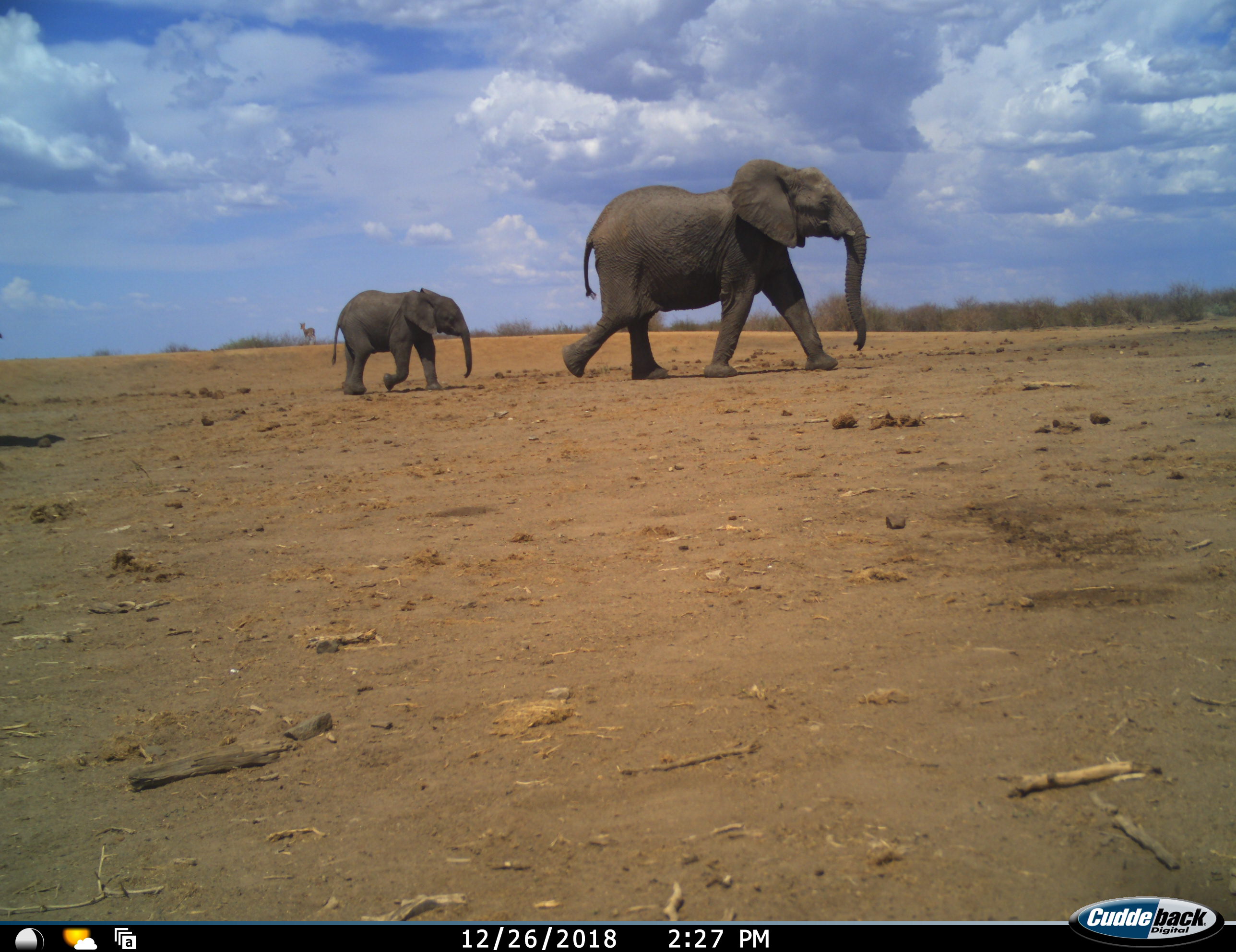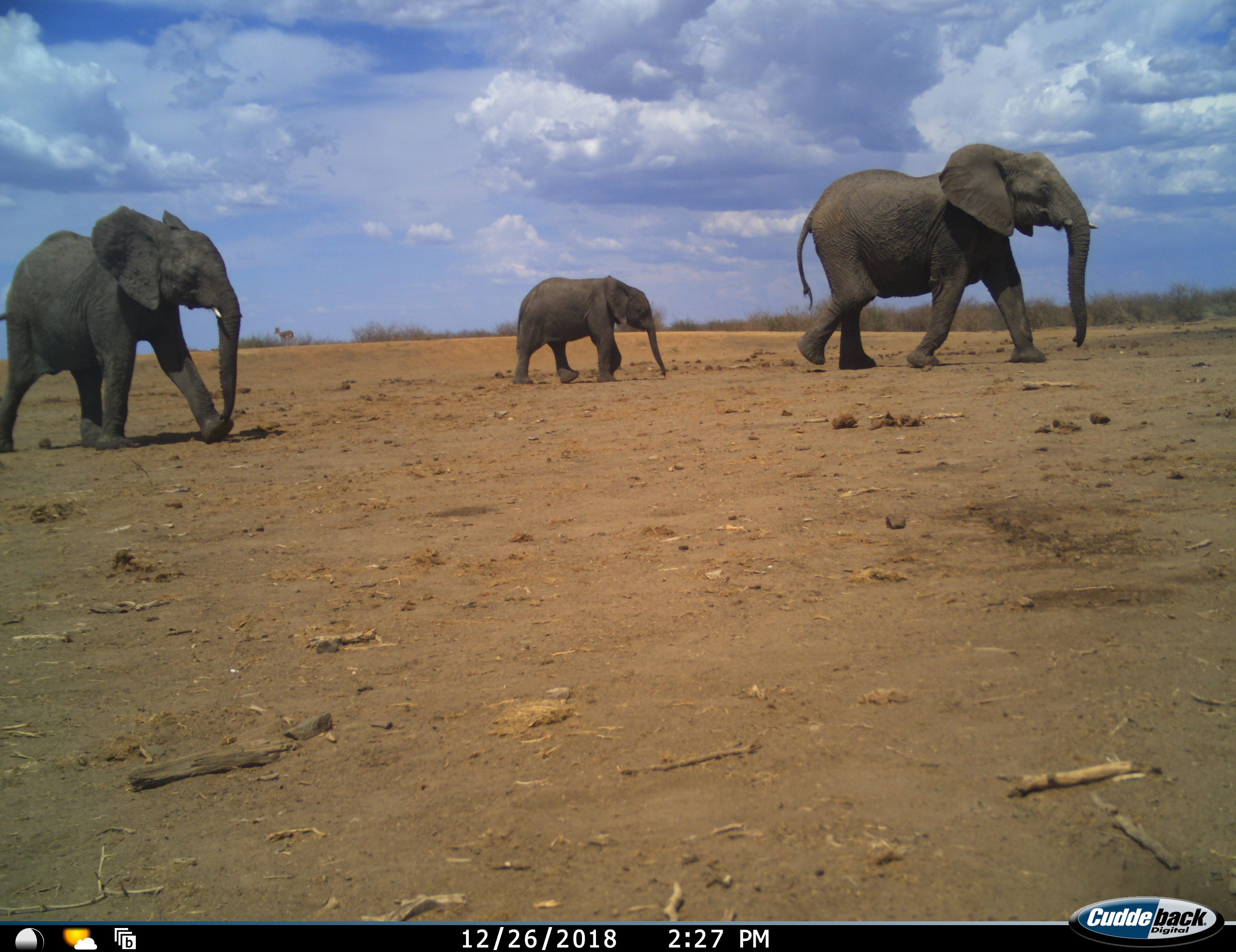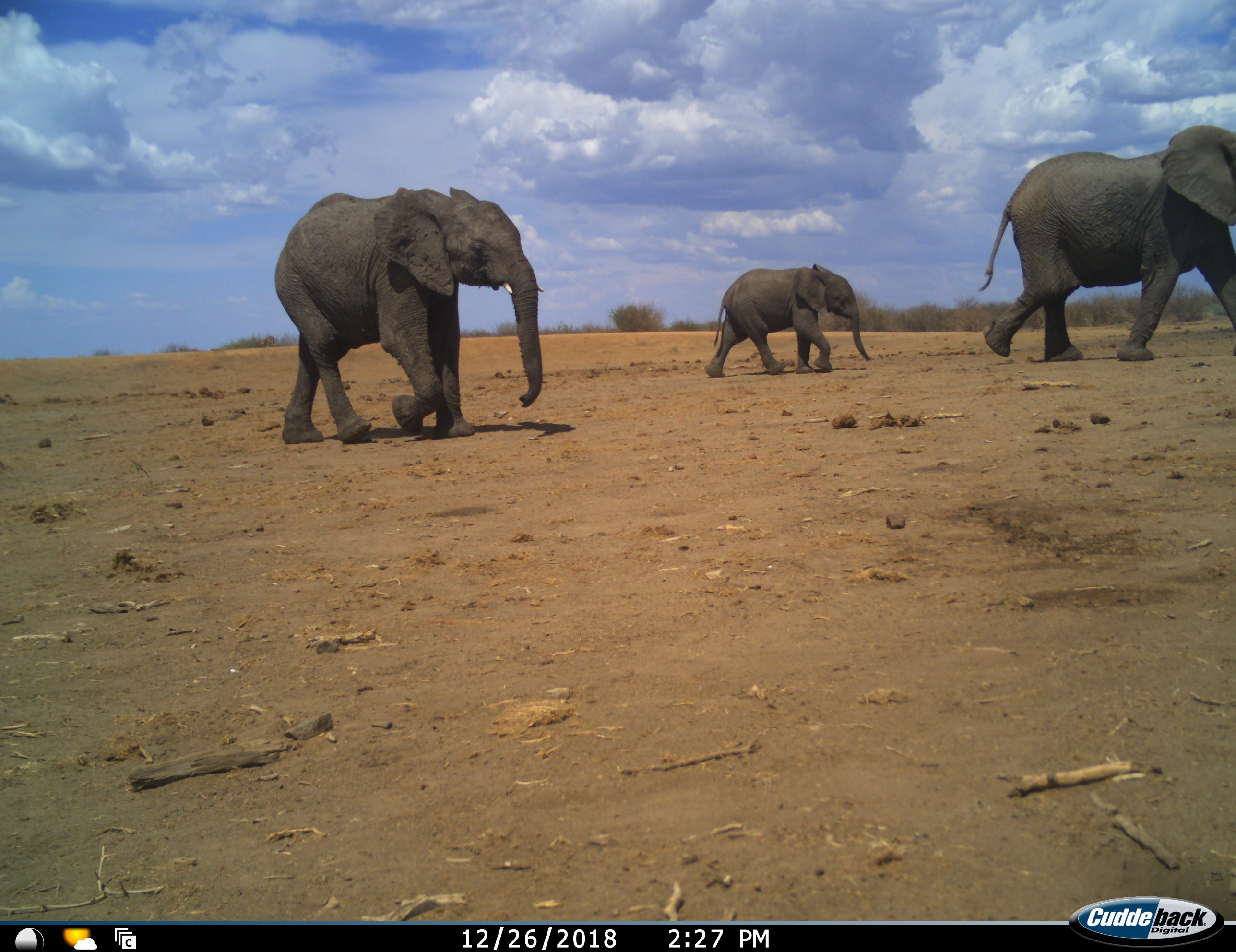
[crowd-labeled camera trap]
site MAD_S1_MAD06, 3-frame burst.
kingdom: Animalia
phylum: Chordata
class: Mammalia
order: Proboscidea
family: Elephantidae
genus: Loxodonta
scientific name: Loxodonta africana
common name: african bush elephant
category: elephant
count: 3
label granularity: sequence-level